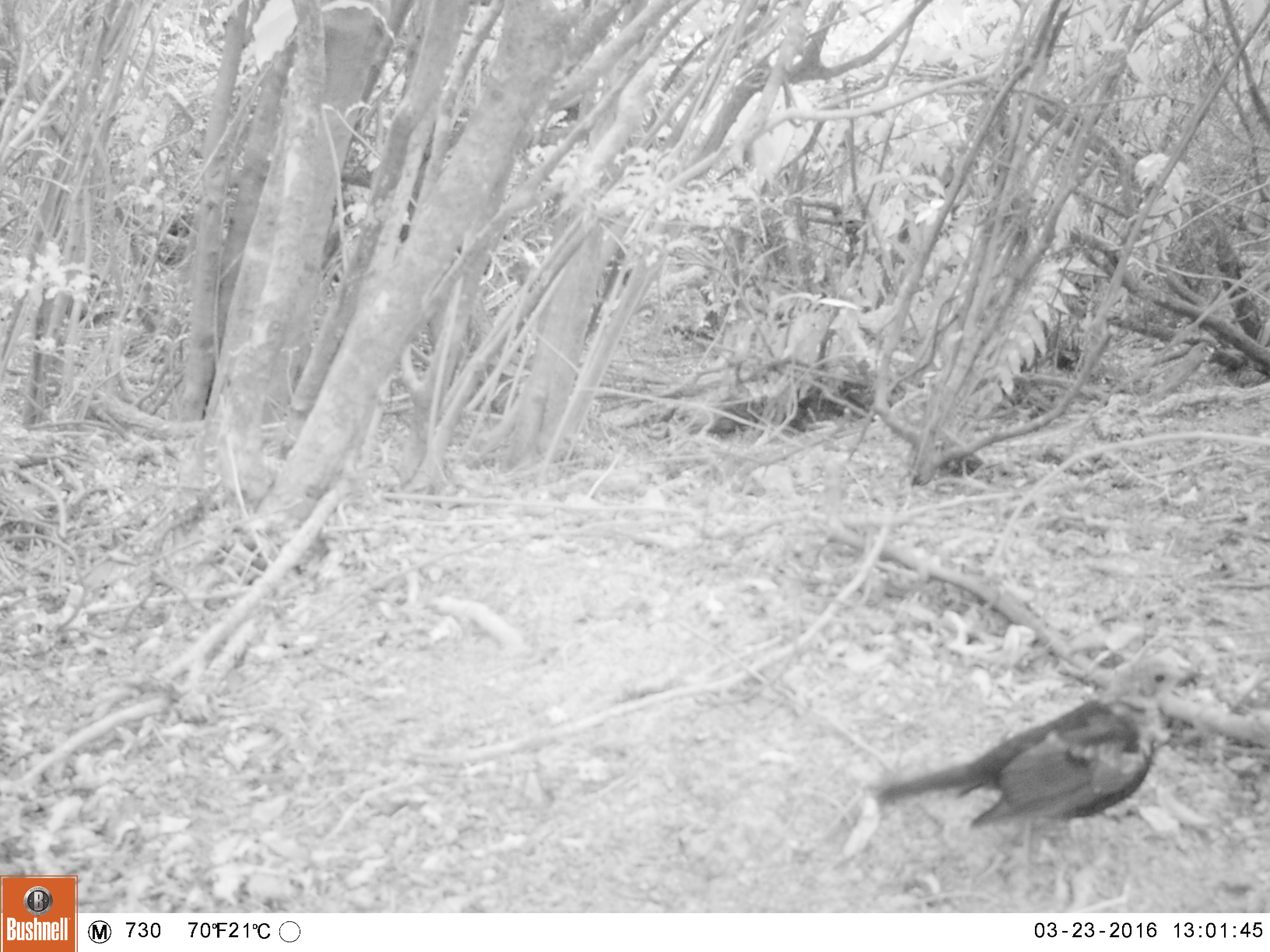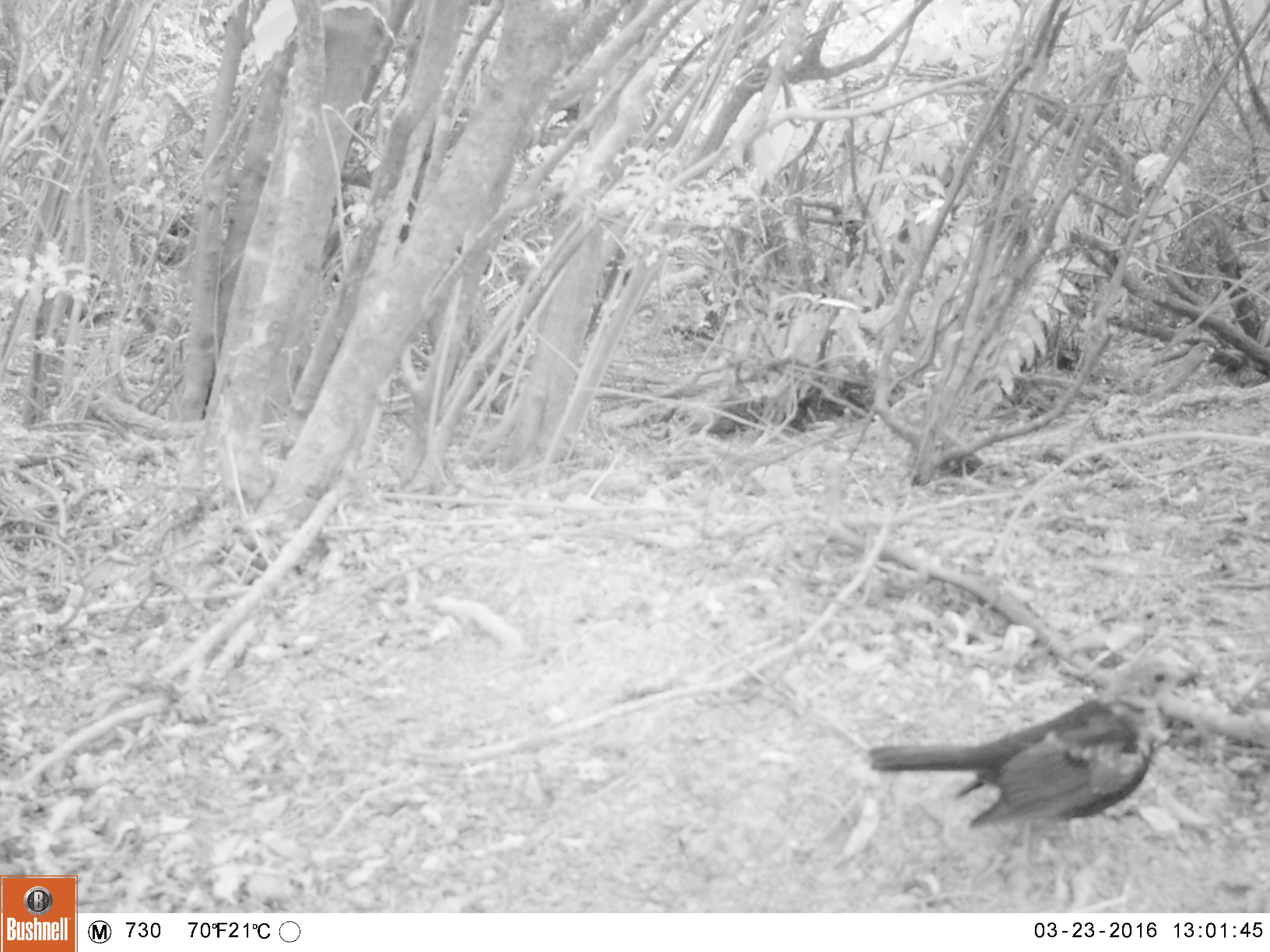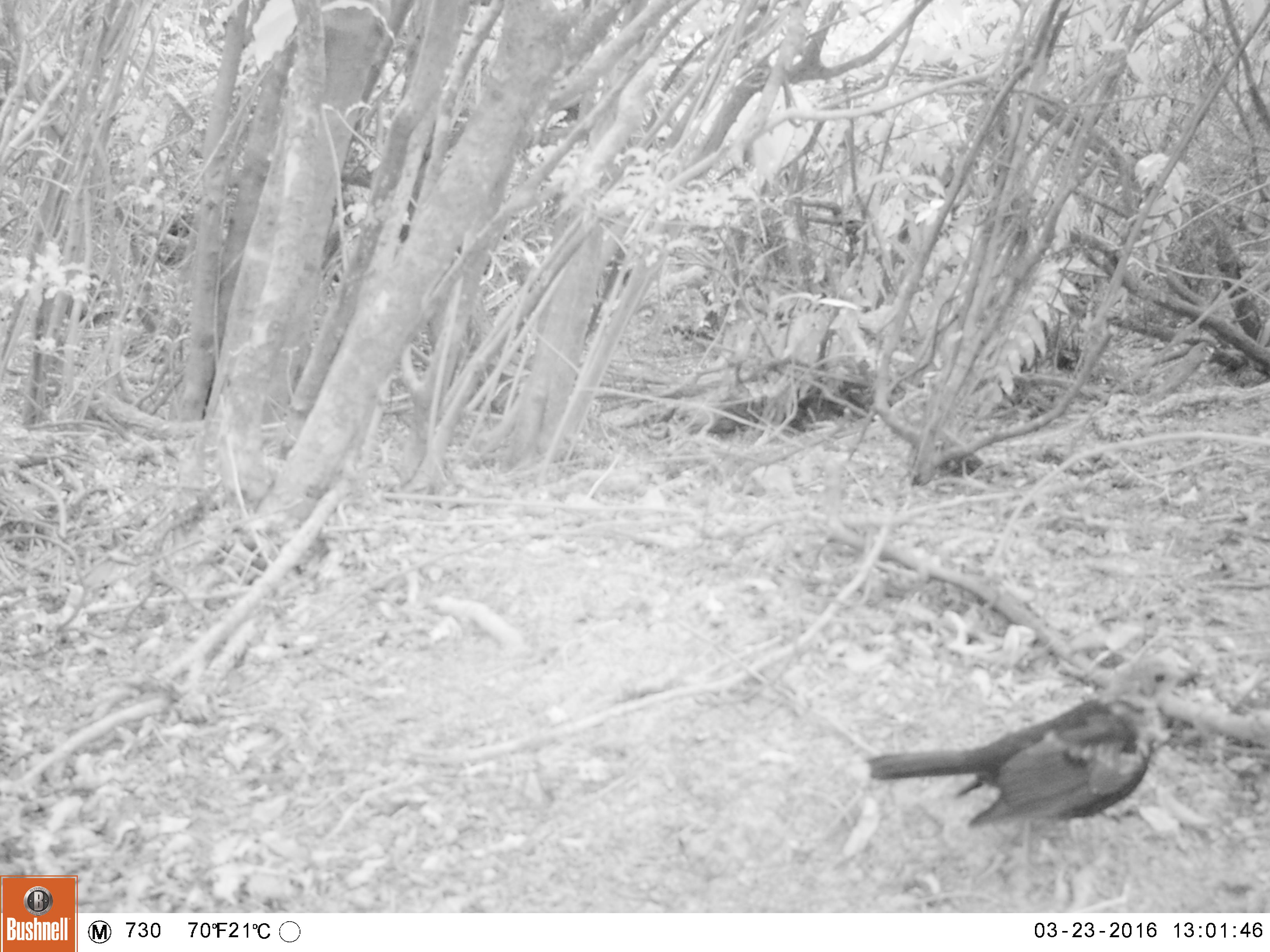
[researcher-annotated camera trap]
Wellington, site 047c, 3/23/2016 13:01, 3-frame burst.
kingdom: Animalia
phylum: Chordata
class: Aves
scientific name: Aves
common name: bird